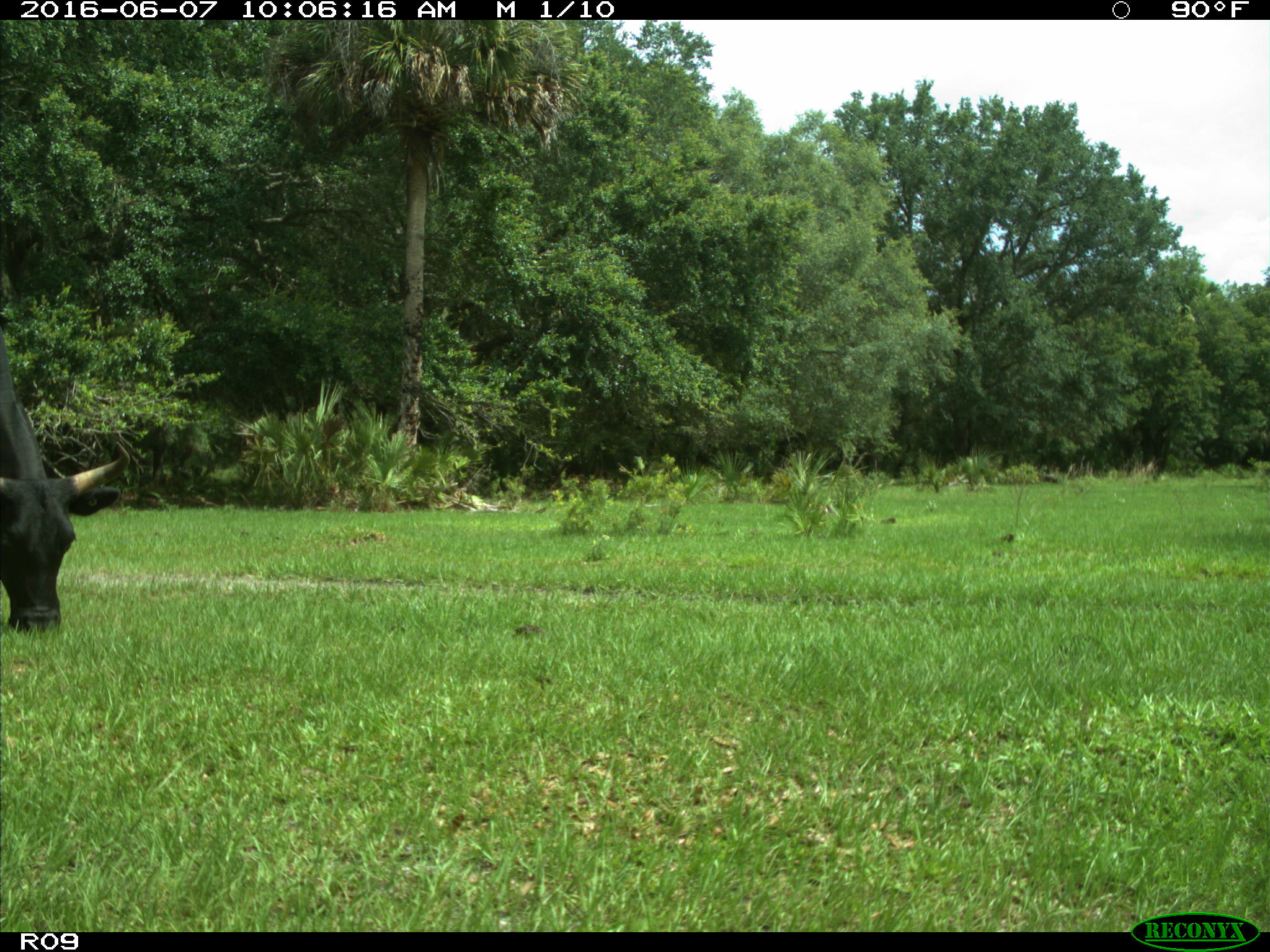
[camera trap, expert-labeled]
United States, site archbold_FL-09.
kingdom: Animalia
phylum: Chordata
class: Mammalia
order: Artiodactyla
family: Bovidae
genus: Bos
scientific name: Bos taurus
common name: domestic cow